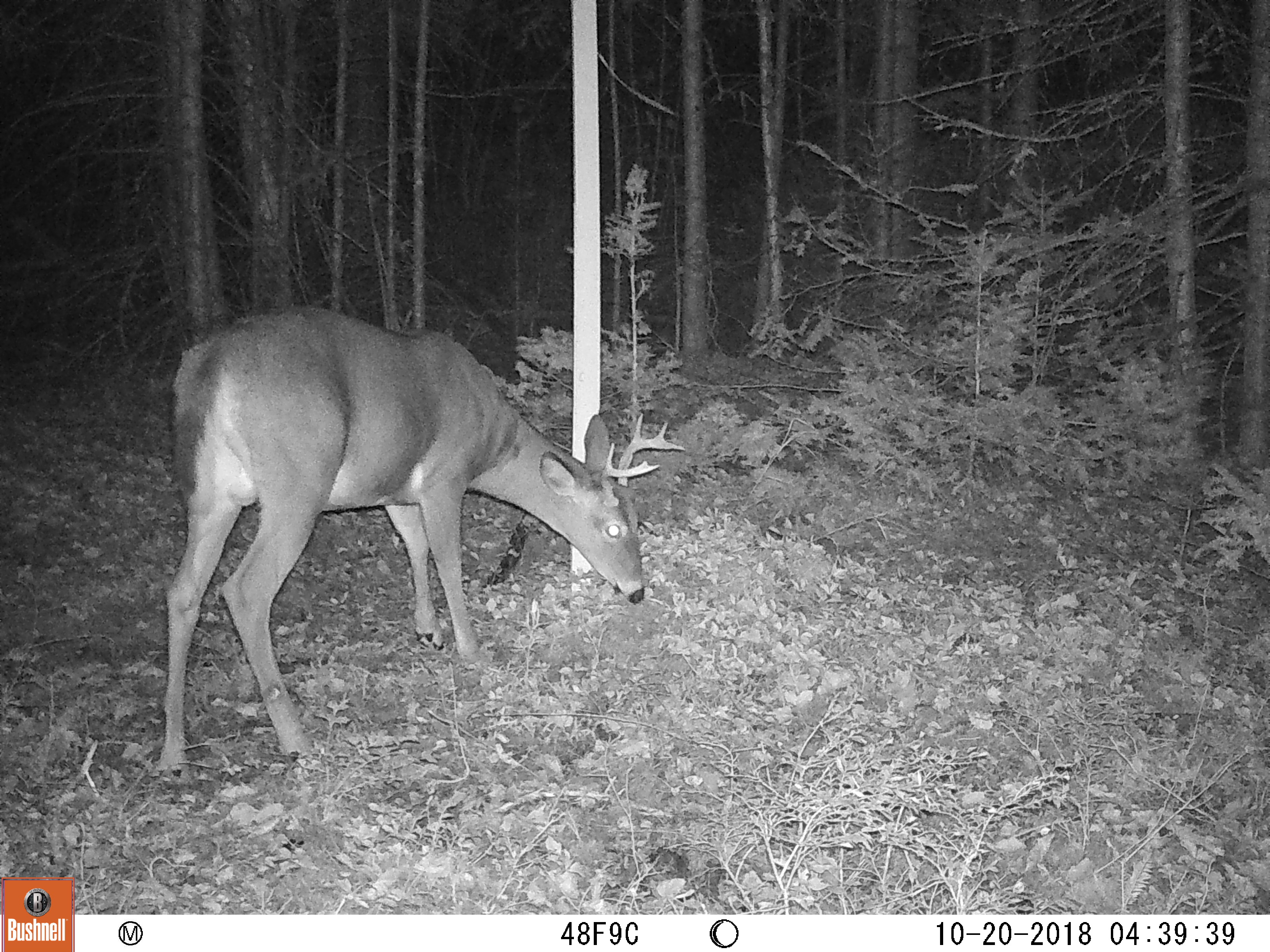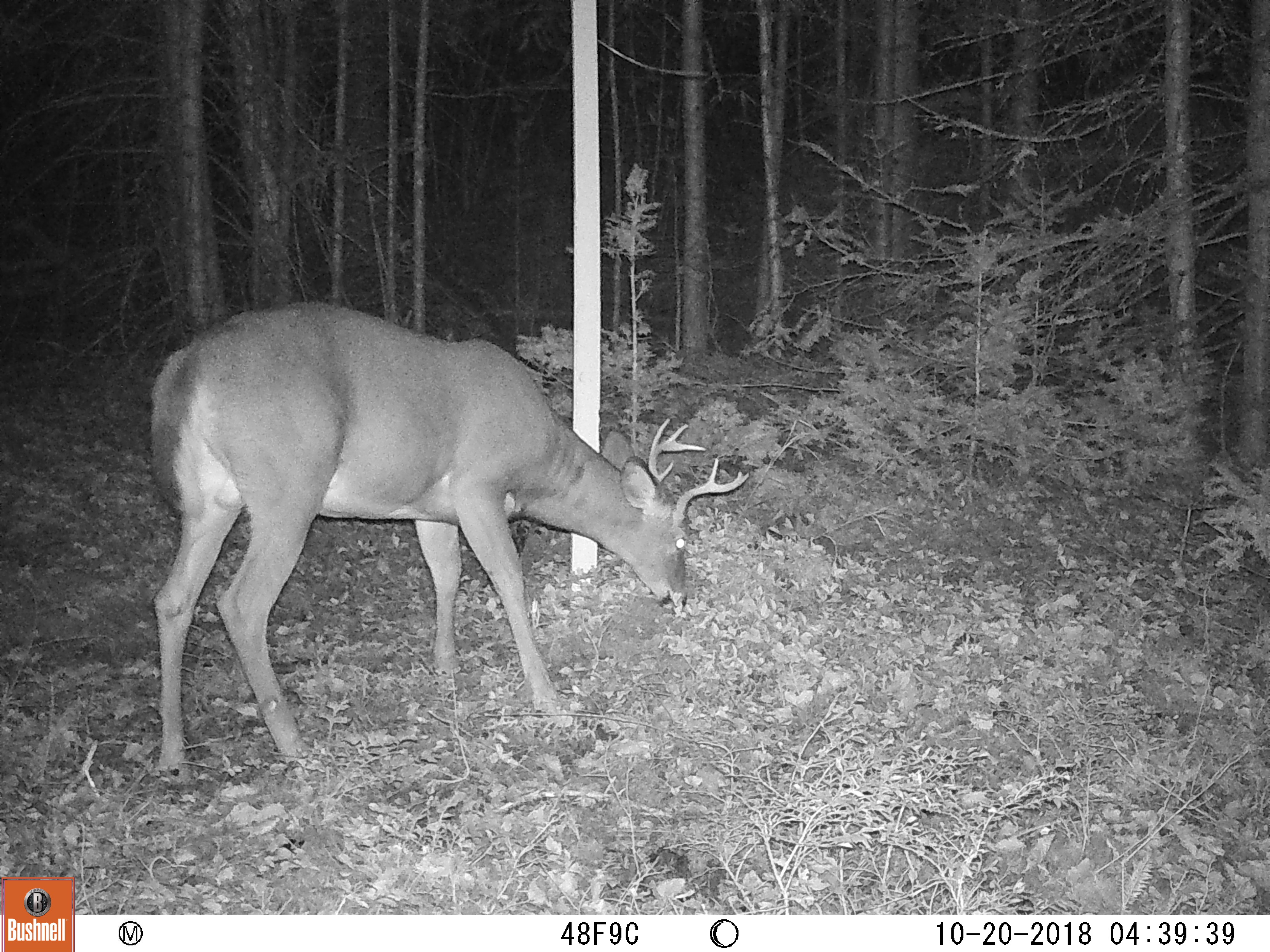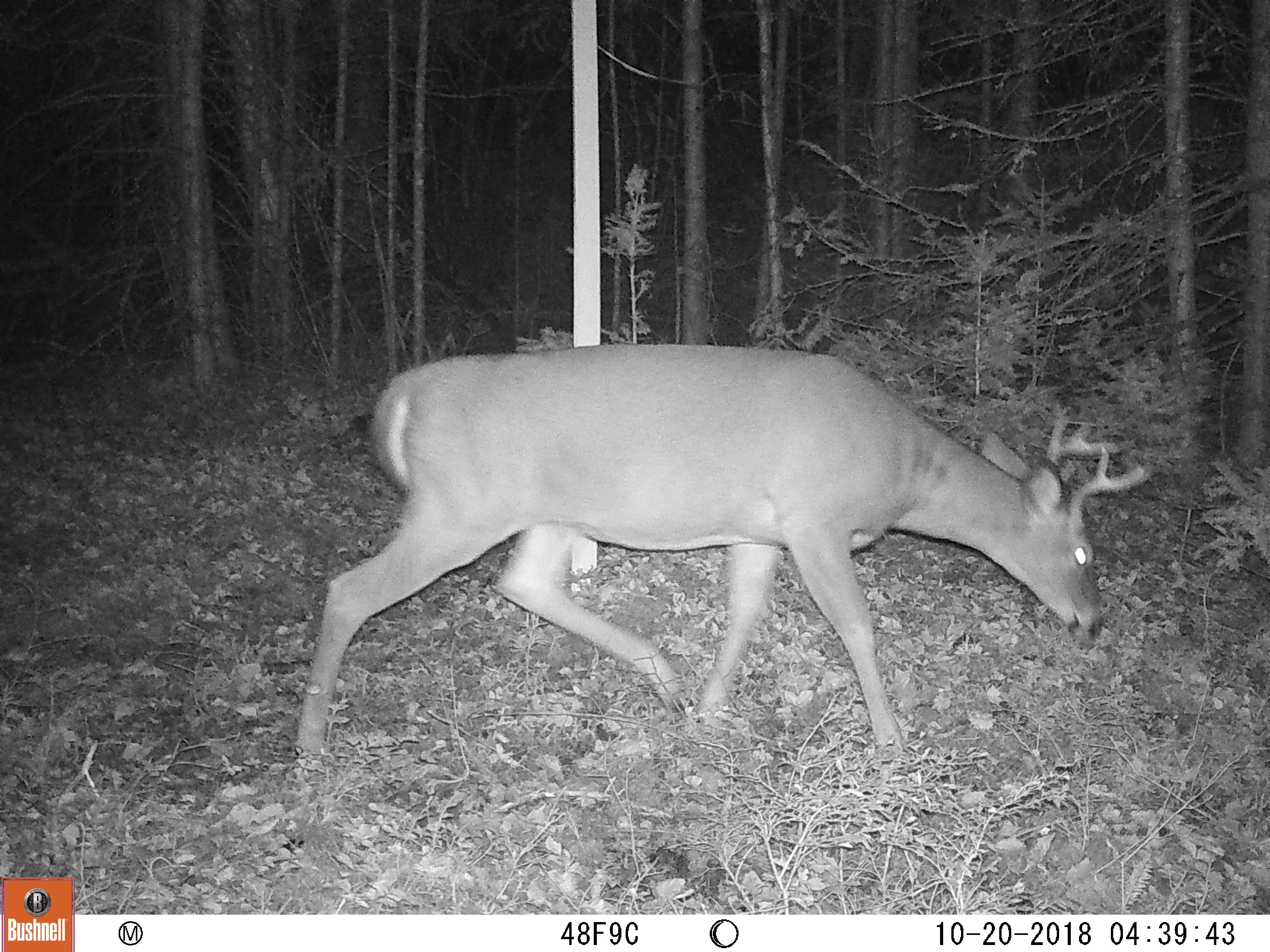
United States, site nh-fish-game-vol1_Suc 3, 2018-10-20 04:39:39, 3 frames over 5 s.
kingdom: Animalia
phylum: Chordata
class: Mammalia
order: Artiodactyla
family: Cervidae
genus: Odocoileus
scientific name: Odocoileus virginianus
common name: white-tailed deer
White-tailed deer (Odocoileus virginianus).